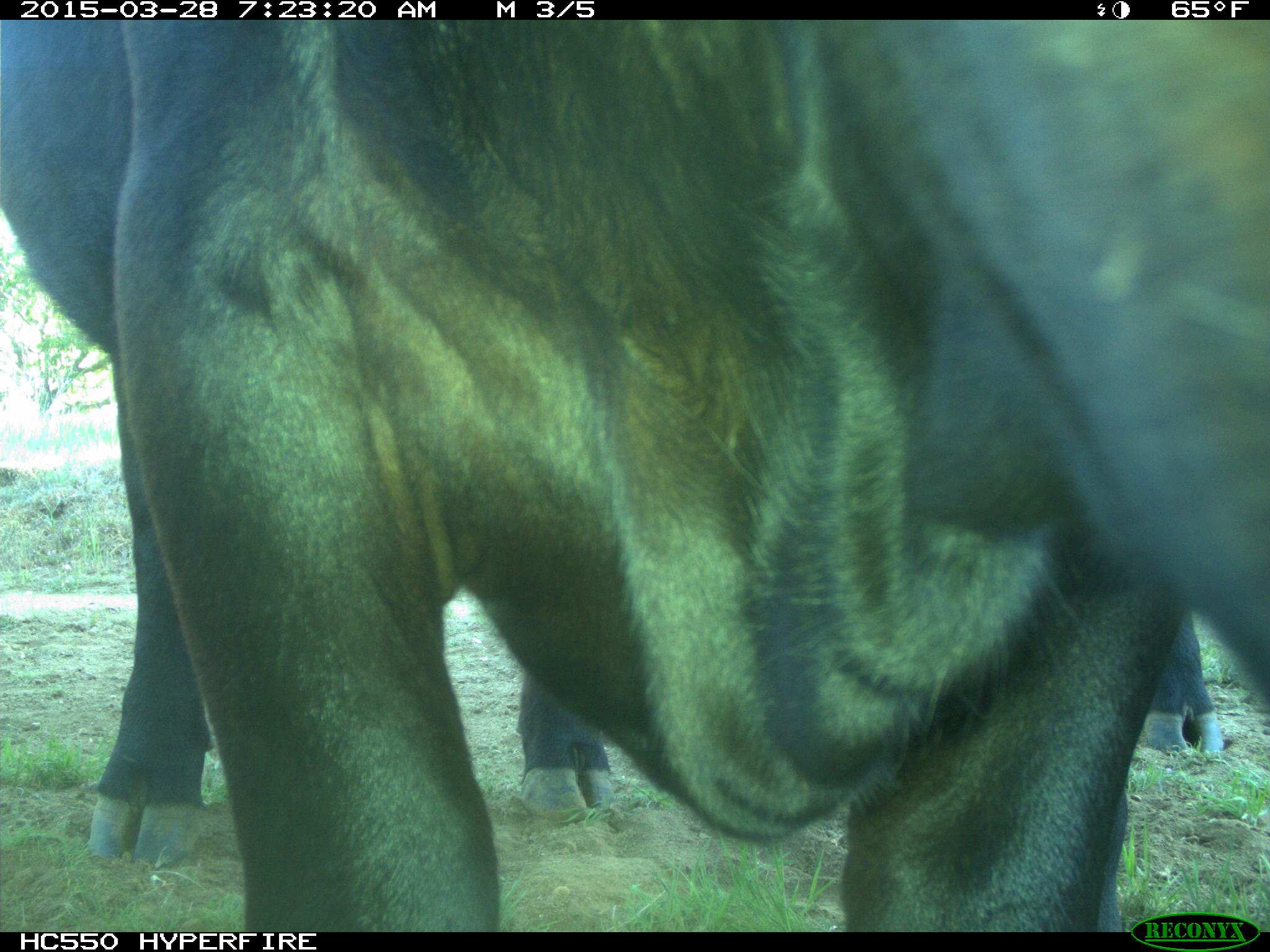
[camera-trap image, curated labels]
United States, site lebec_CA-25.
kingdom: Animalia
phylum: Chordata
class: Mammalia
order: Artiodactyla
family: Bovidae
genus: Bos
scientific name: Bos taurus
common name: domestic cow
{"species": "Bos taurus (domestic cow)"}